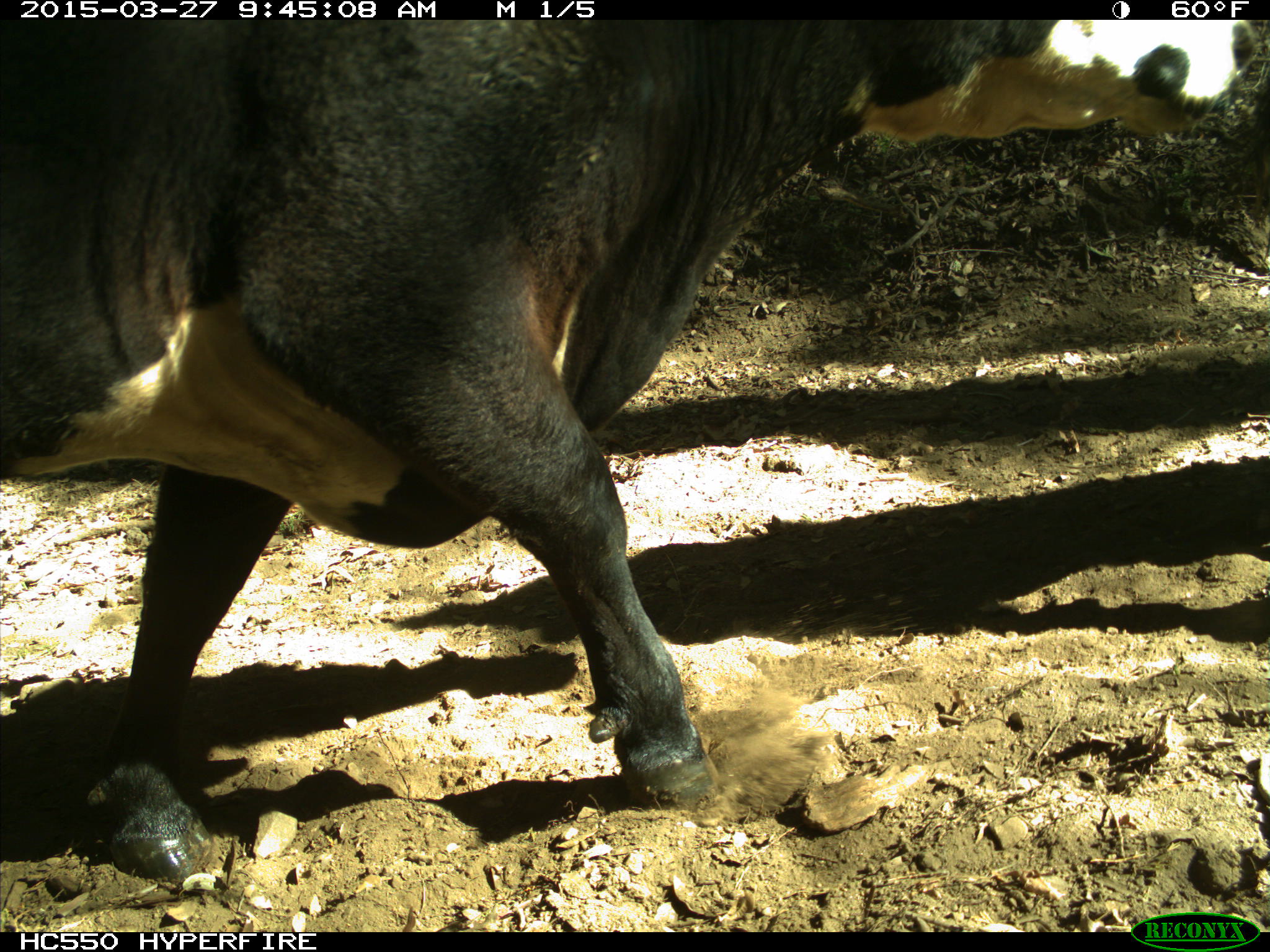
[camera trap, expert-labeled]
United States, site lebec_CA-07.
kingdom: Animalia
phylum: Chordata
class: Mammalia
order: Artiodactyla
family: Bovidae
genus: Bos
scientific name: Bos taurus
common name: domestic cow